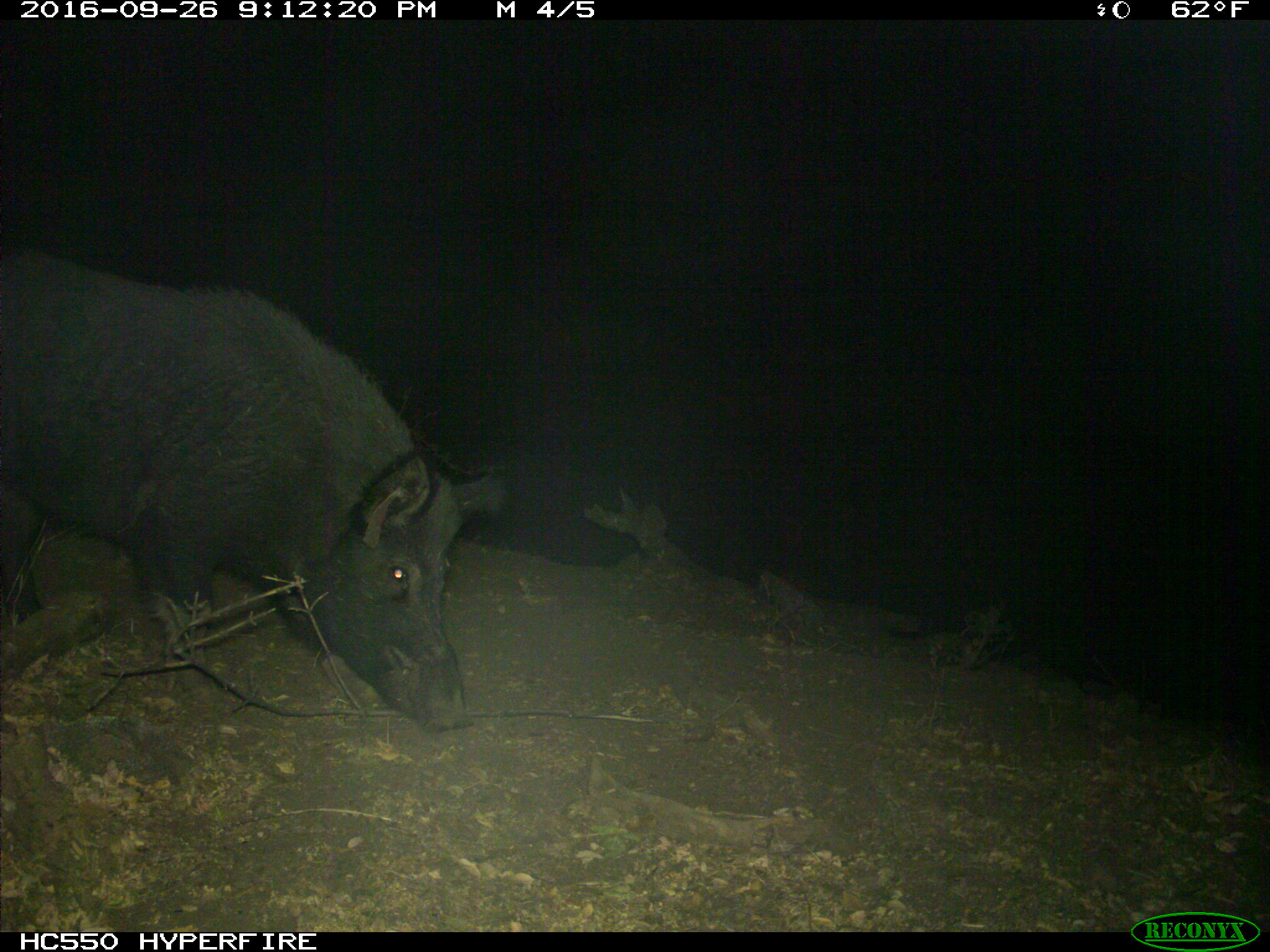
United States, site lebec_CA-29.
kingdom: Animalia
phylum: Chordata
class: Mammalia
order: Artiodactyla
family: Suidae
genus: Sus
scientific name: Sus scrofa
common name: wild boar